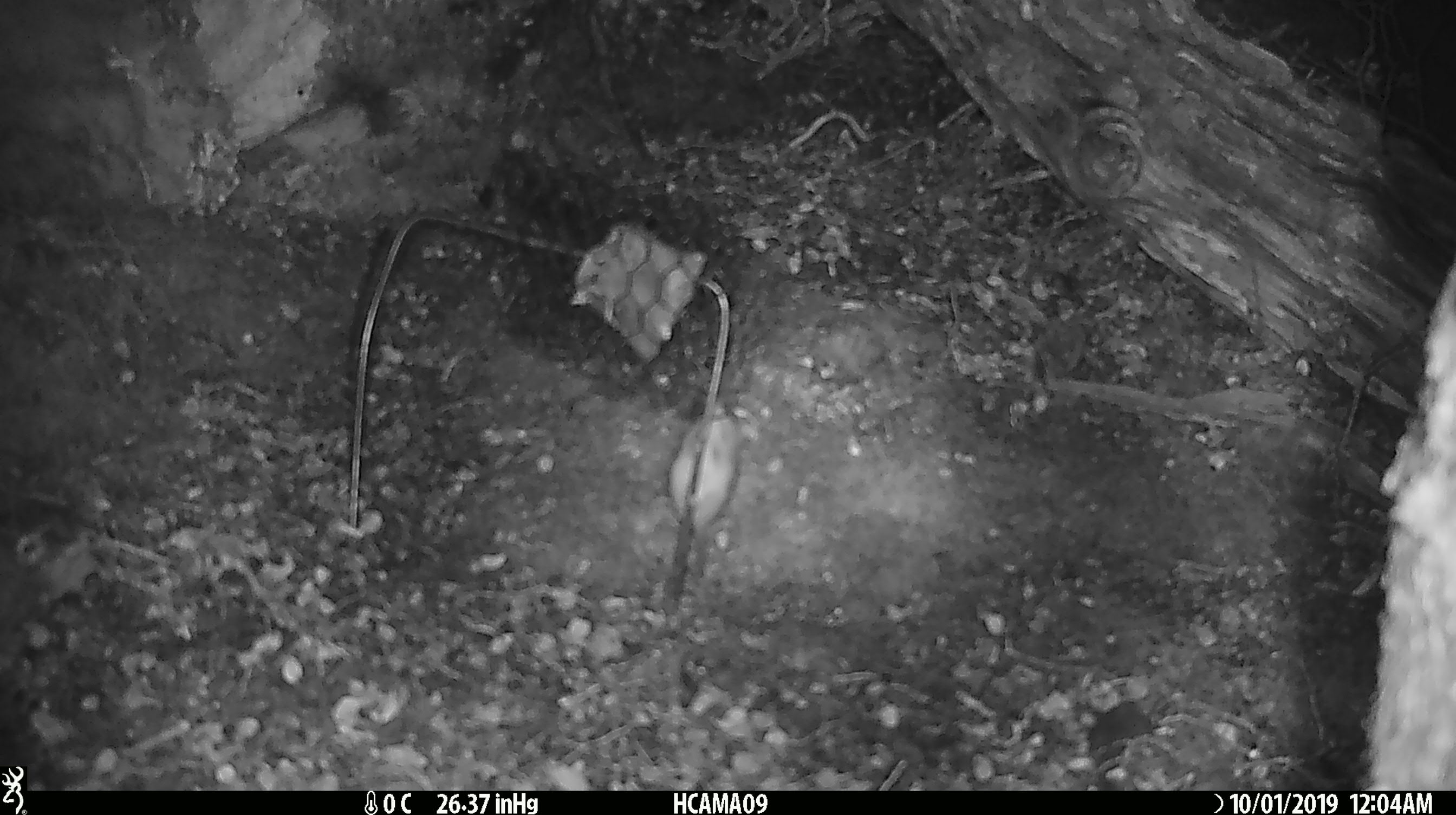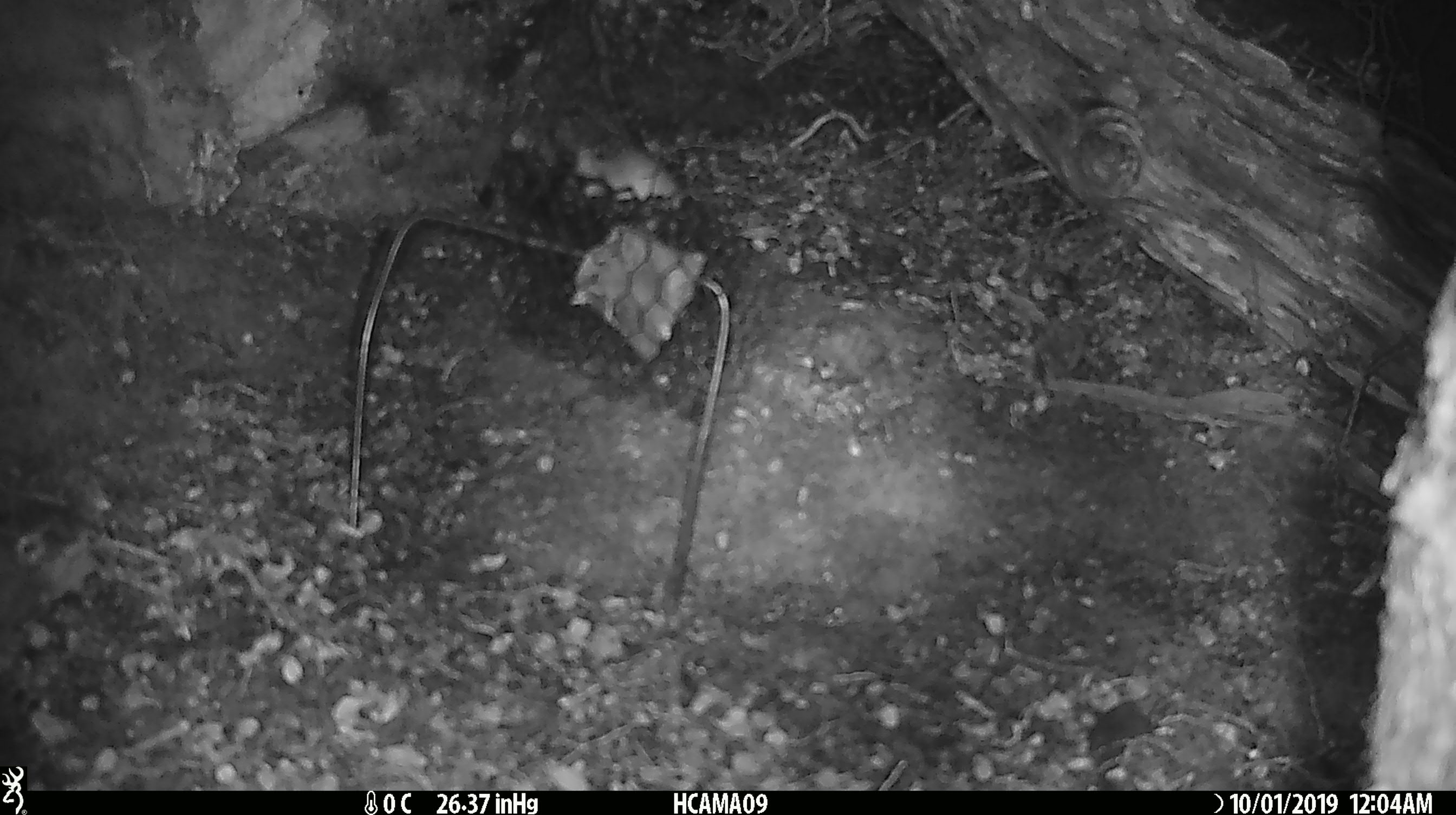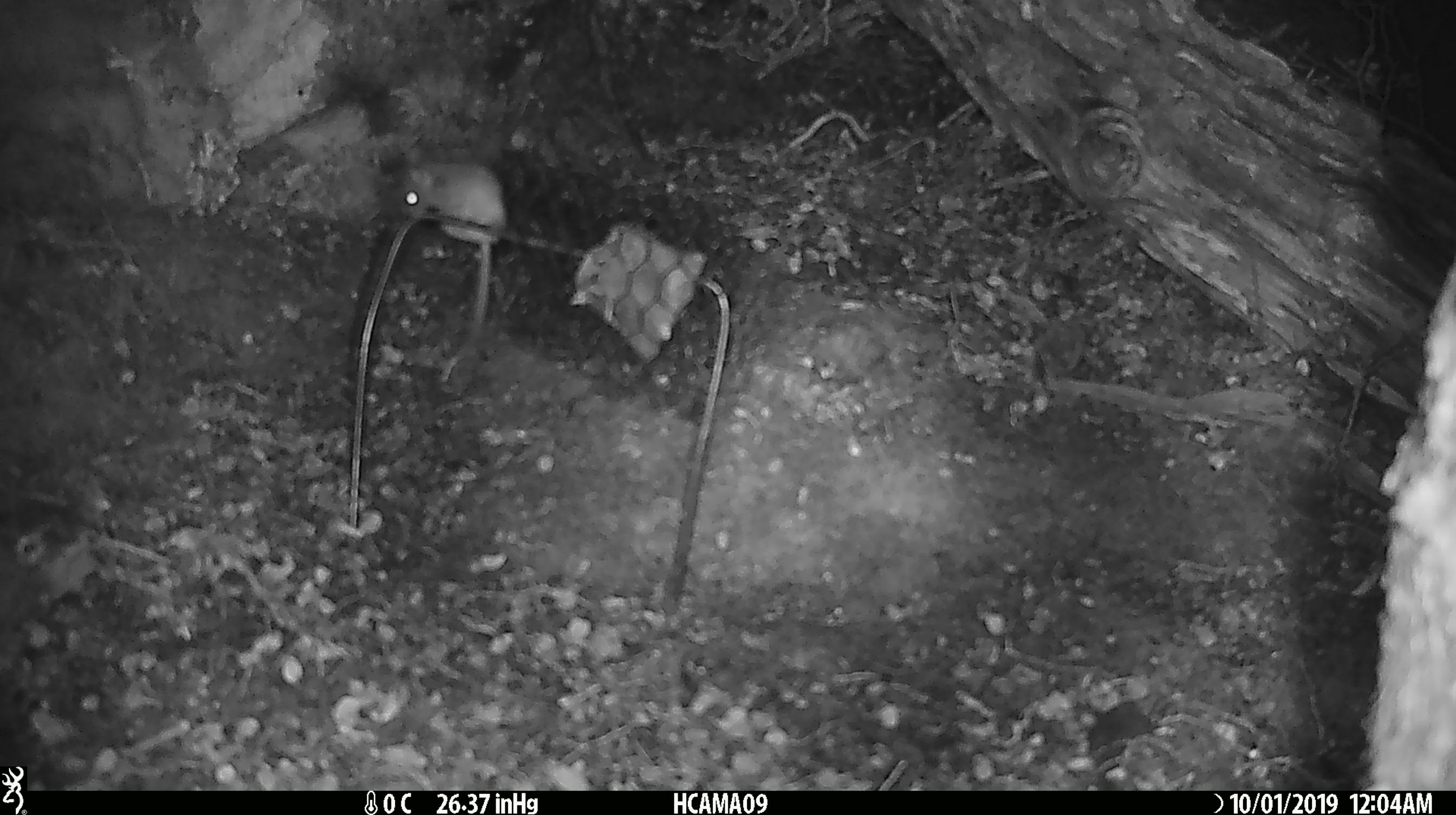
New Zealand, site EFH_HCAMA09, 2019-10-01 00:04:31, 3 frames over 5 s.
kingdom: Animalia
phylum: Chordata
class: Mammalia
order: Rodentia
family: Muridae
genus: Mus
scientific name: Mus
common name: mouse